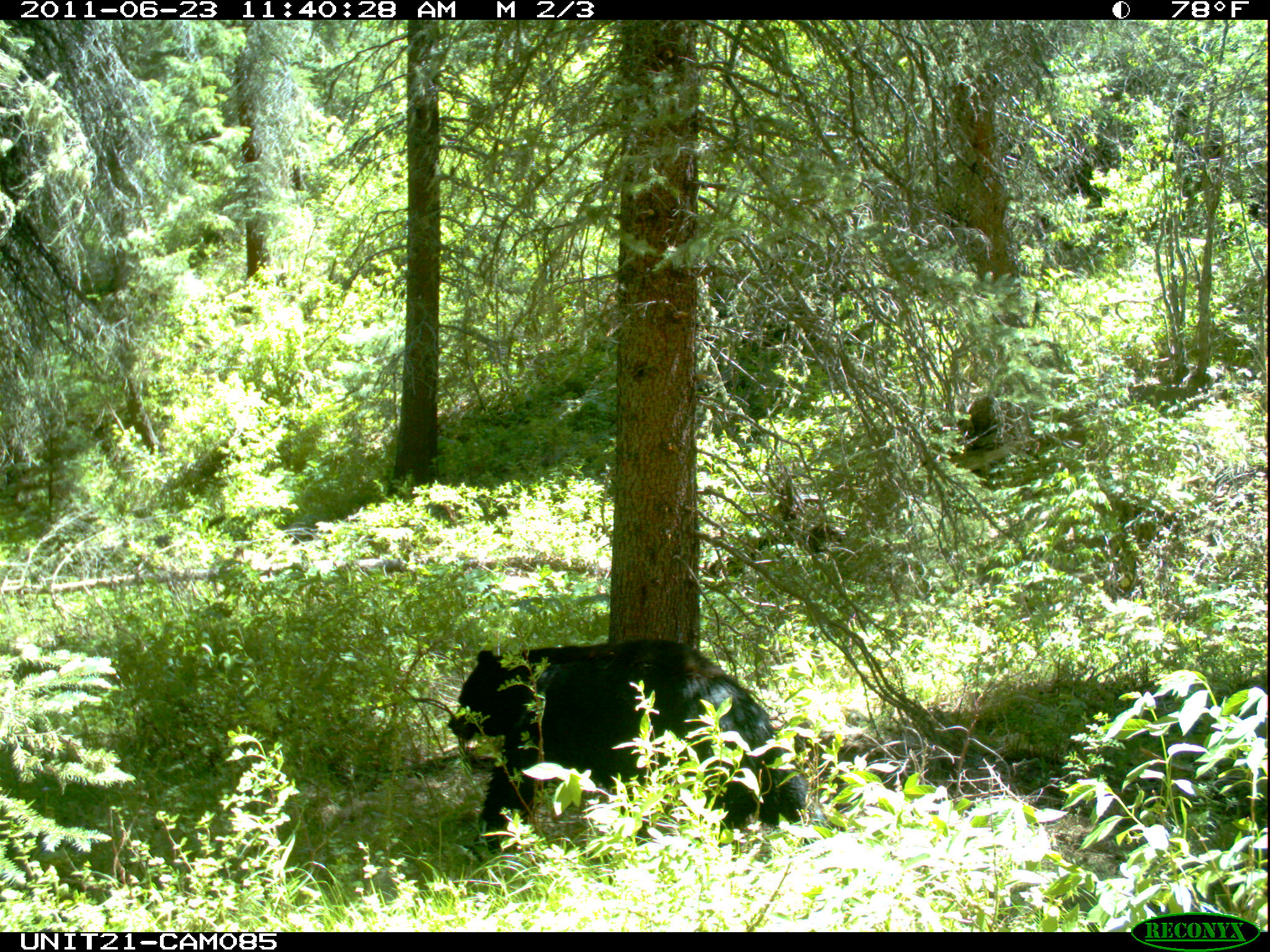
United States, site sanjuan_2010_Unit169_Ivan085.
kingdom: Animalia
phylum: Chordata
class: Mammalia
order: Carnivora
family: Ursidae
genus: Ursus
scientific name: Ursus americanus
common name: american black bear